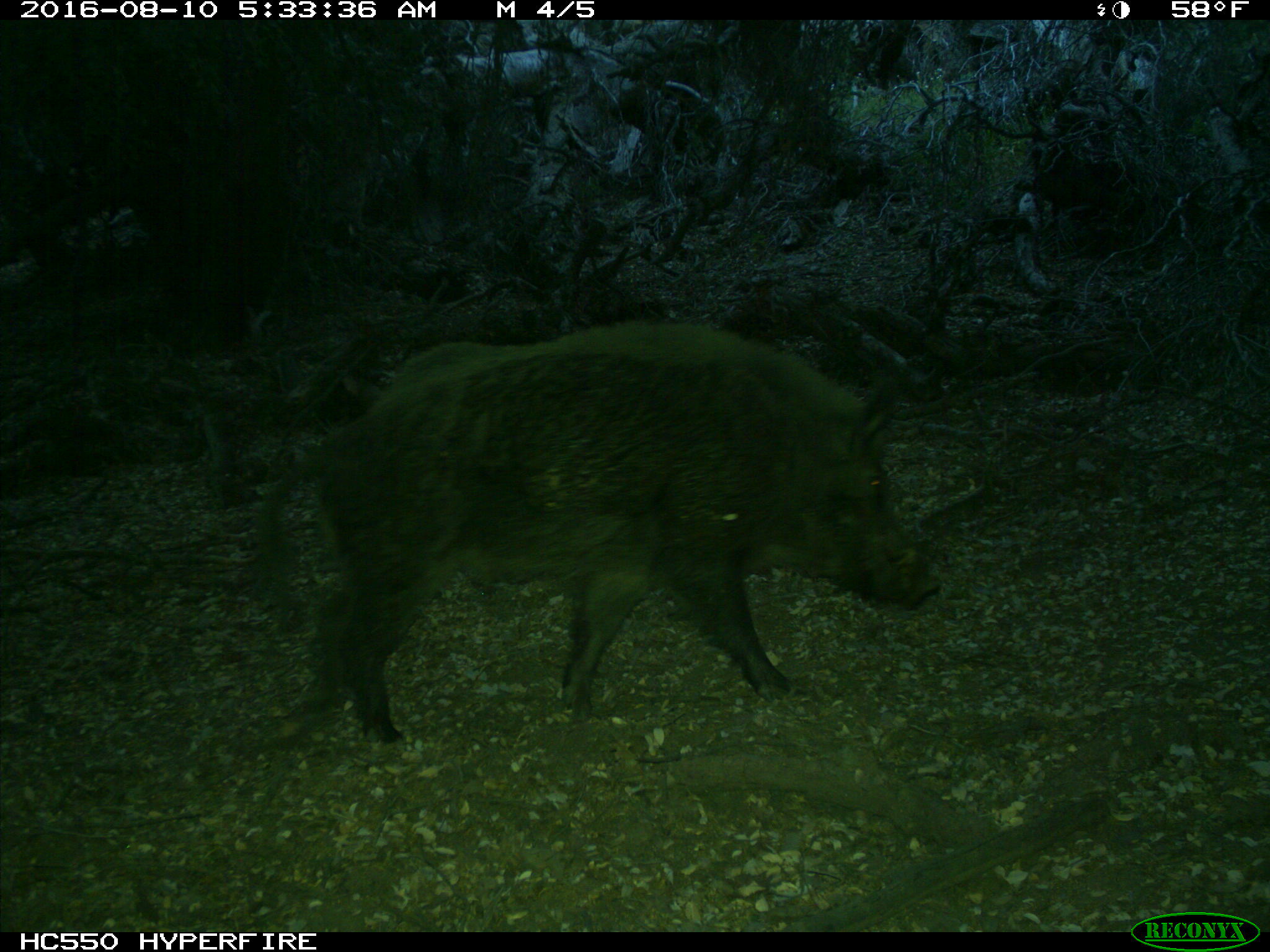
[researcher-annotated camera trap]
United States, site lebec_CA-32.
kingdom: Animalia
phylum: Chordata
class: Mammalia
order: Artiodactyla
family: Suidae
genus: Sus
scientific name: Sus scrofa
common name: wild boar